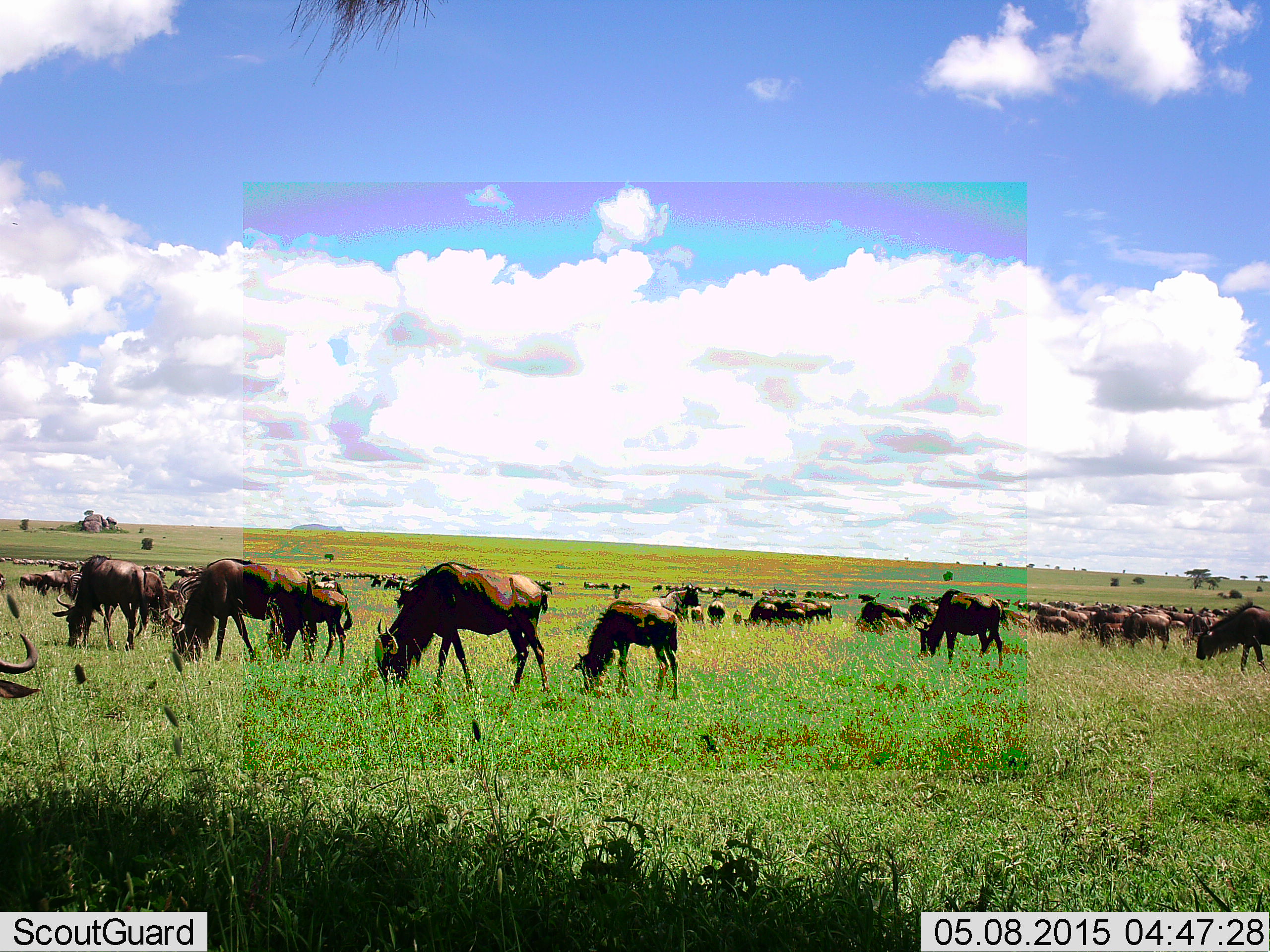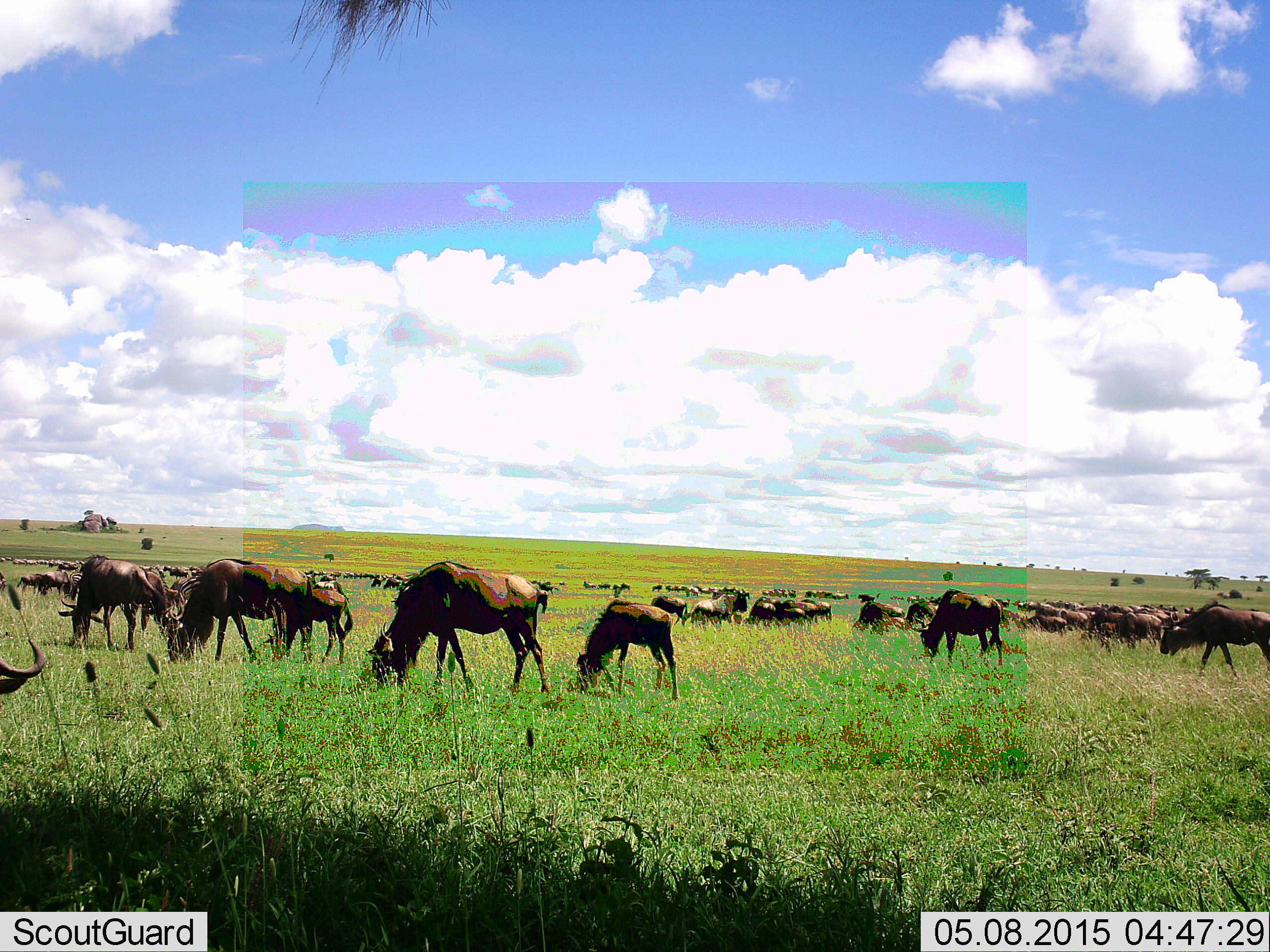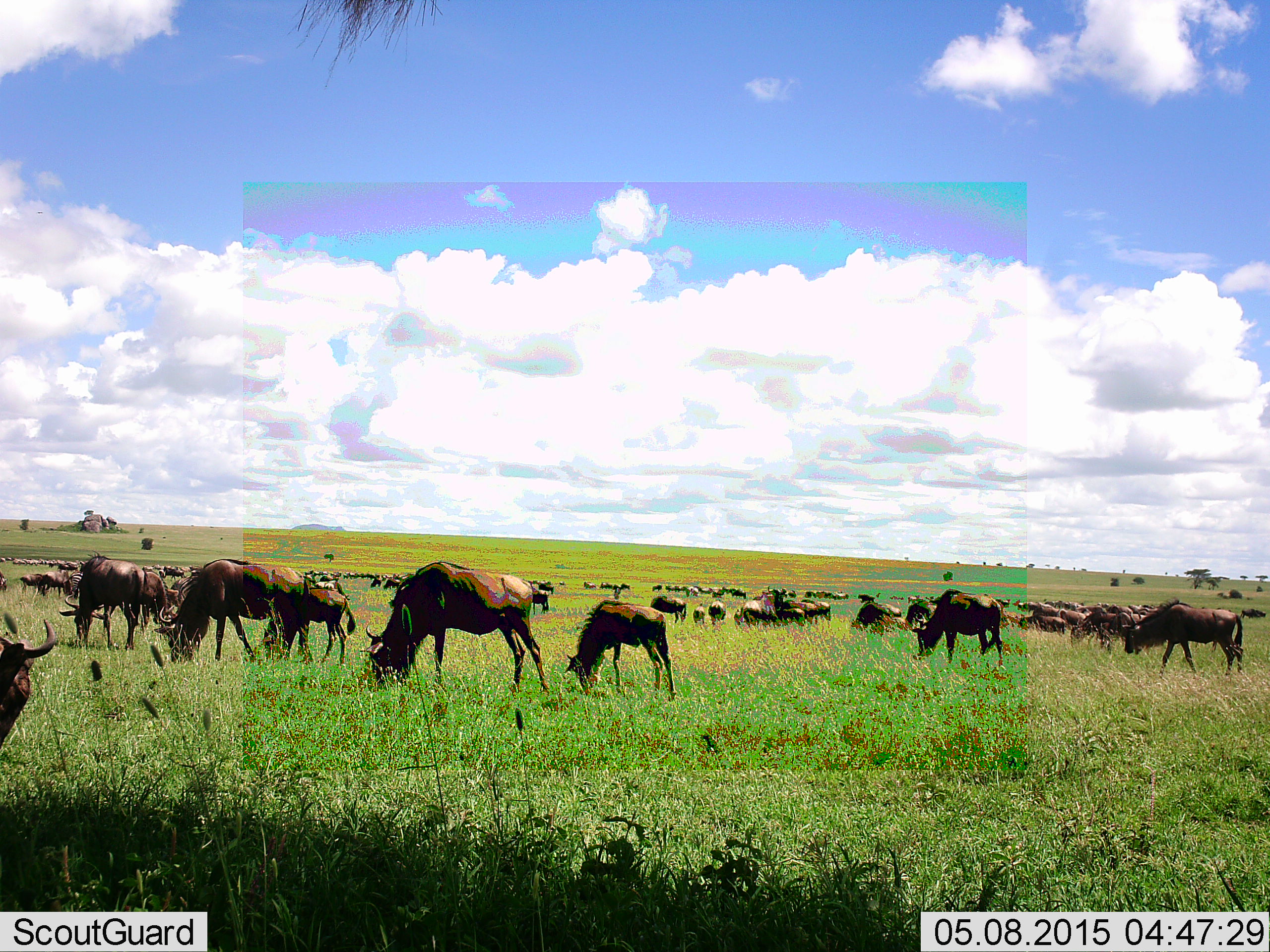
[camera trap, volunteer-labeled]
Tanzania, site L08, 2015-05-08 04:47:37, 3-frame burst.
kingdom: Animalia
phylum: Chordata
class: Mammalia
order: Artiodactyla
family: Bovidae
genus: Connochaetes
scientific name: Connochaetes taurinus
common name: blue wildebeest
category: wildebeest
Wildebeest (blue wildebeest) (Connochaetes taurinus), count 51+. Behavior (volunteer vote fractions): standing 40%, resting 0%, moving 60%, interacting 10%. Young present (vote fraction): 30%. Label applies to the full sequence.